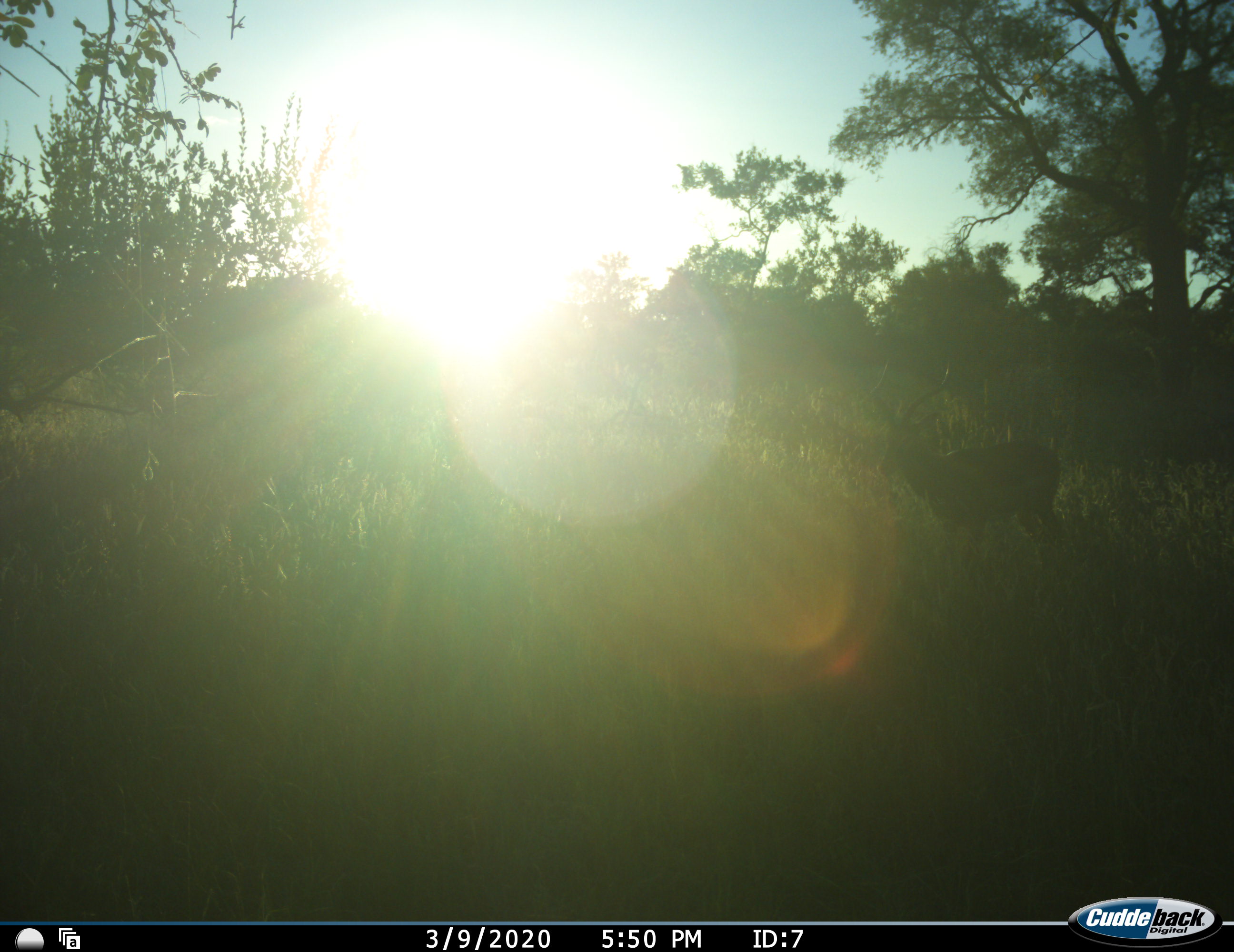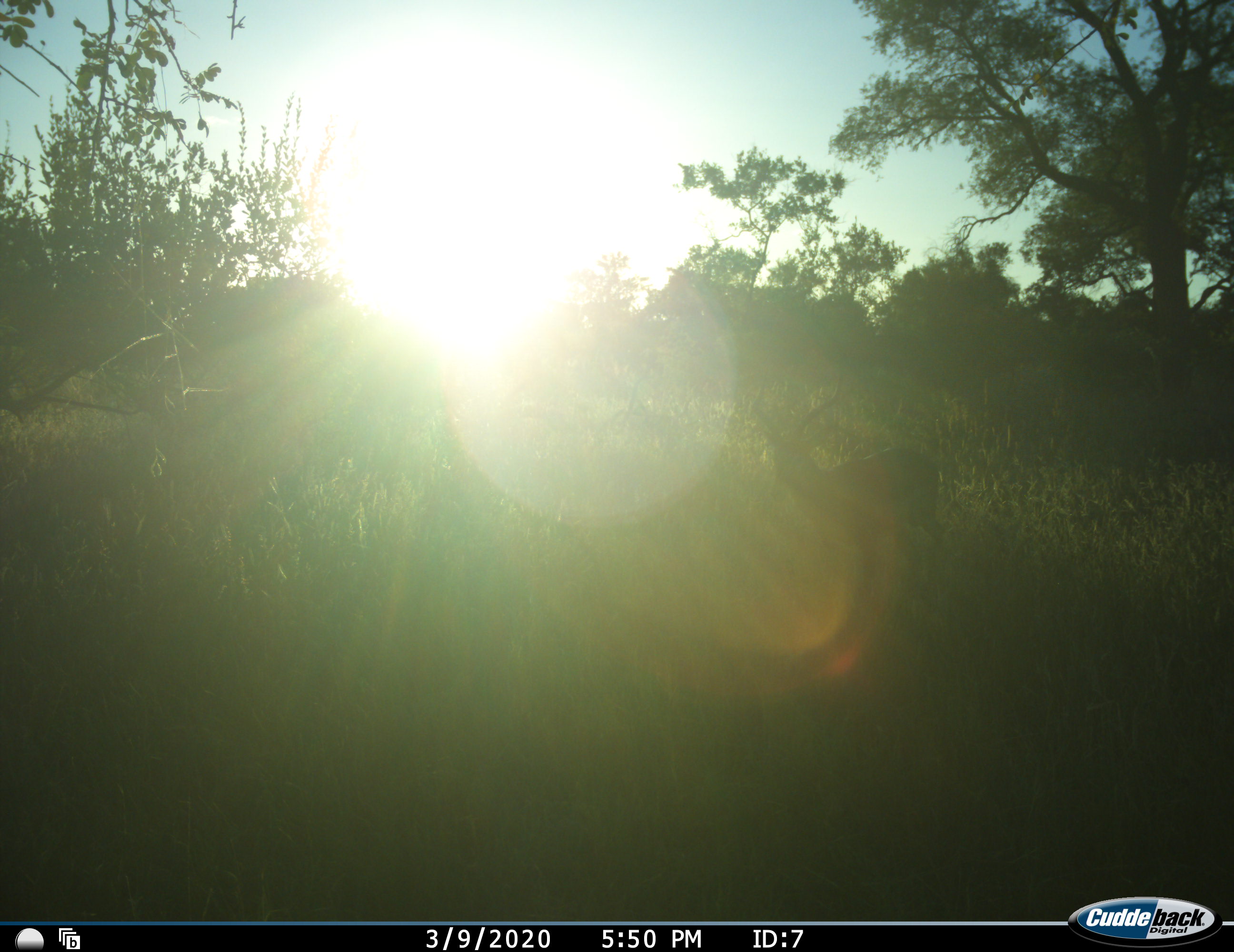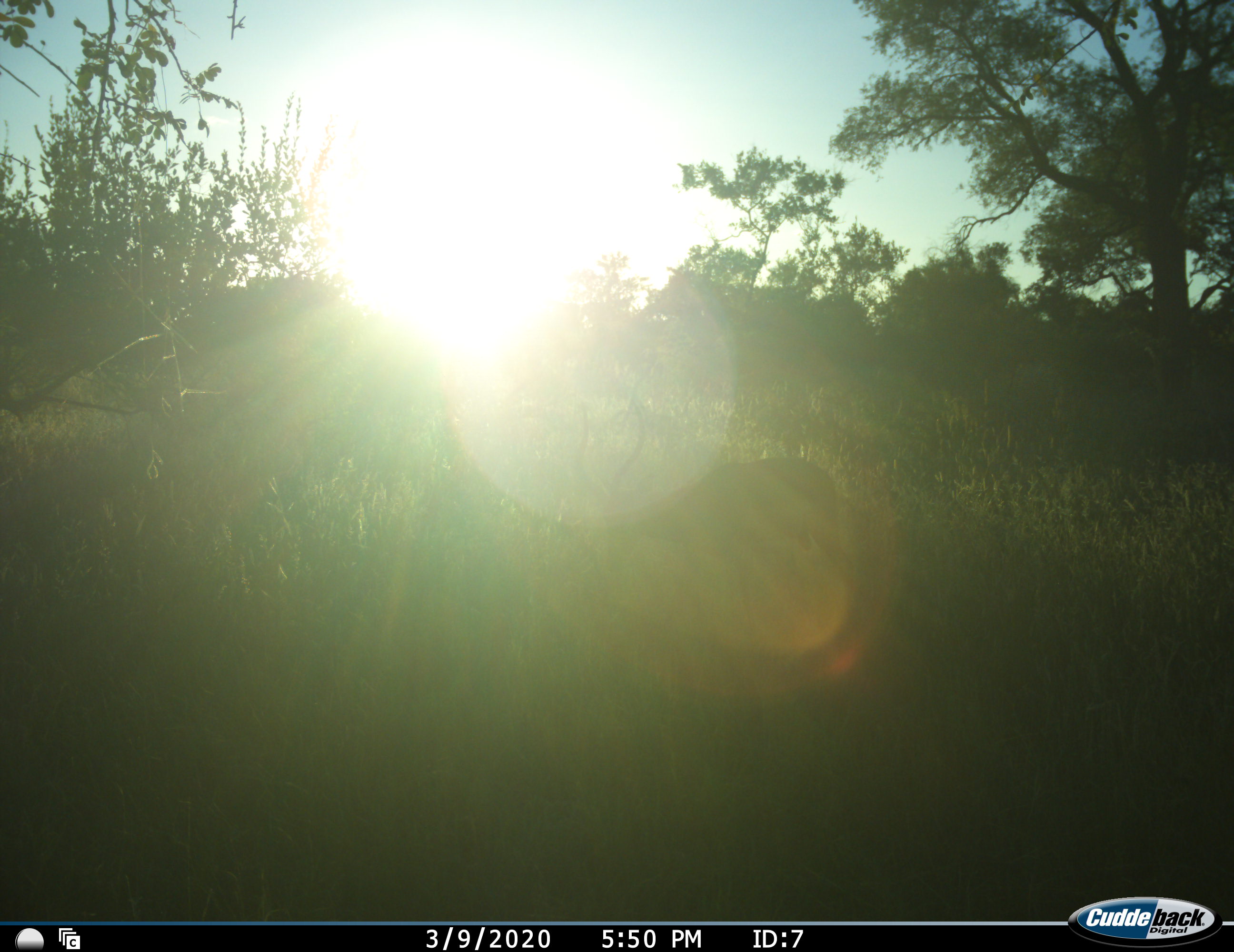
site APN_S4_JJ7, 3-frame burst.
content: unidentified animal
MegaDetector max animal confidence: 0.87